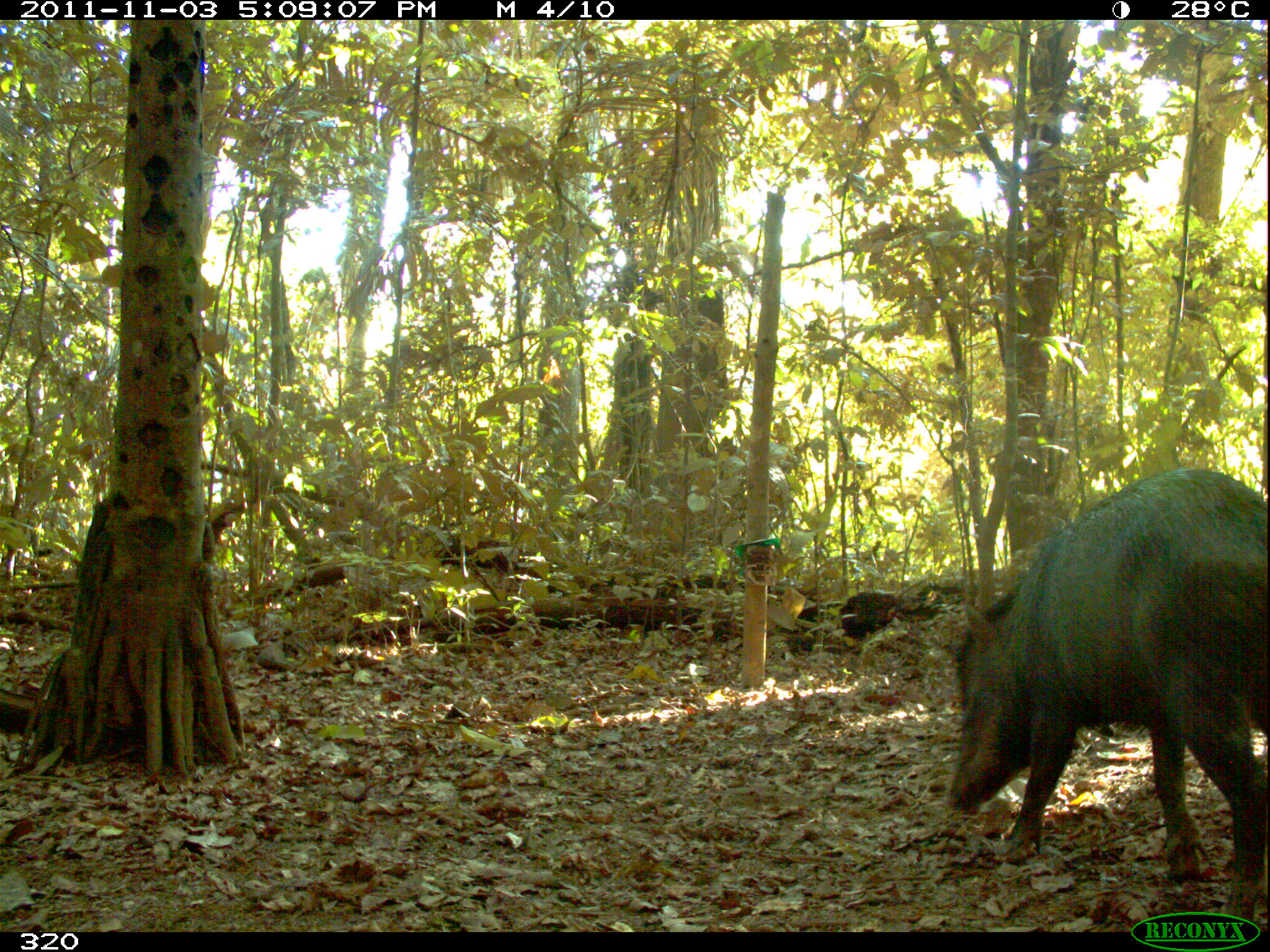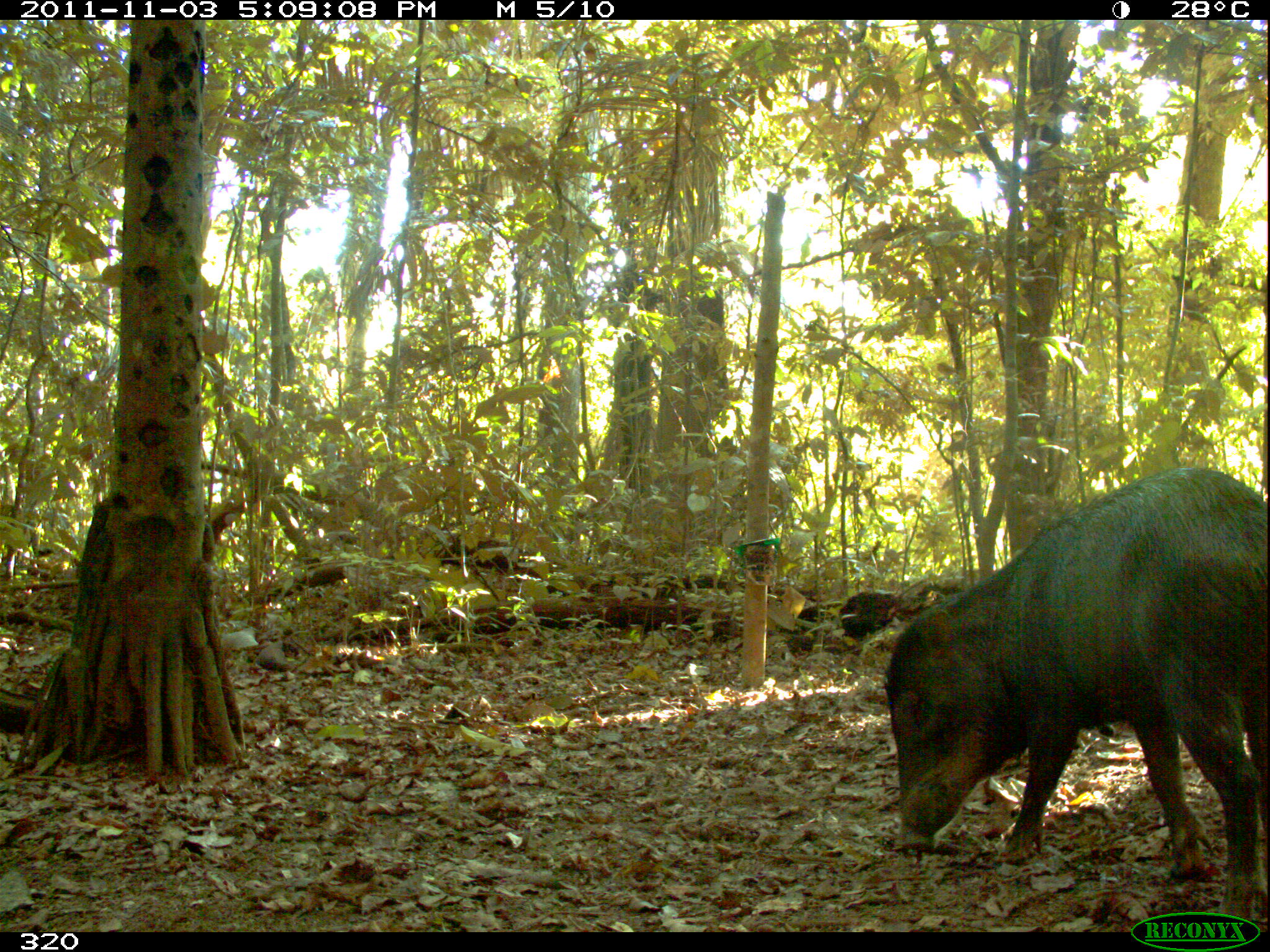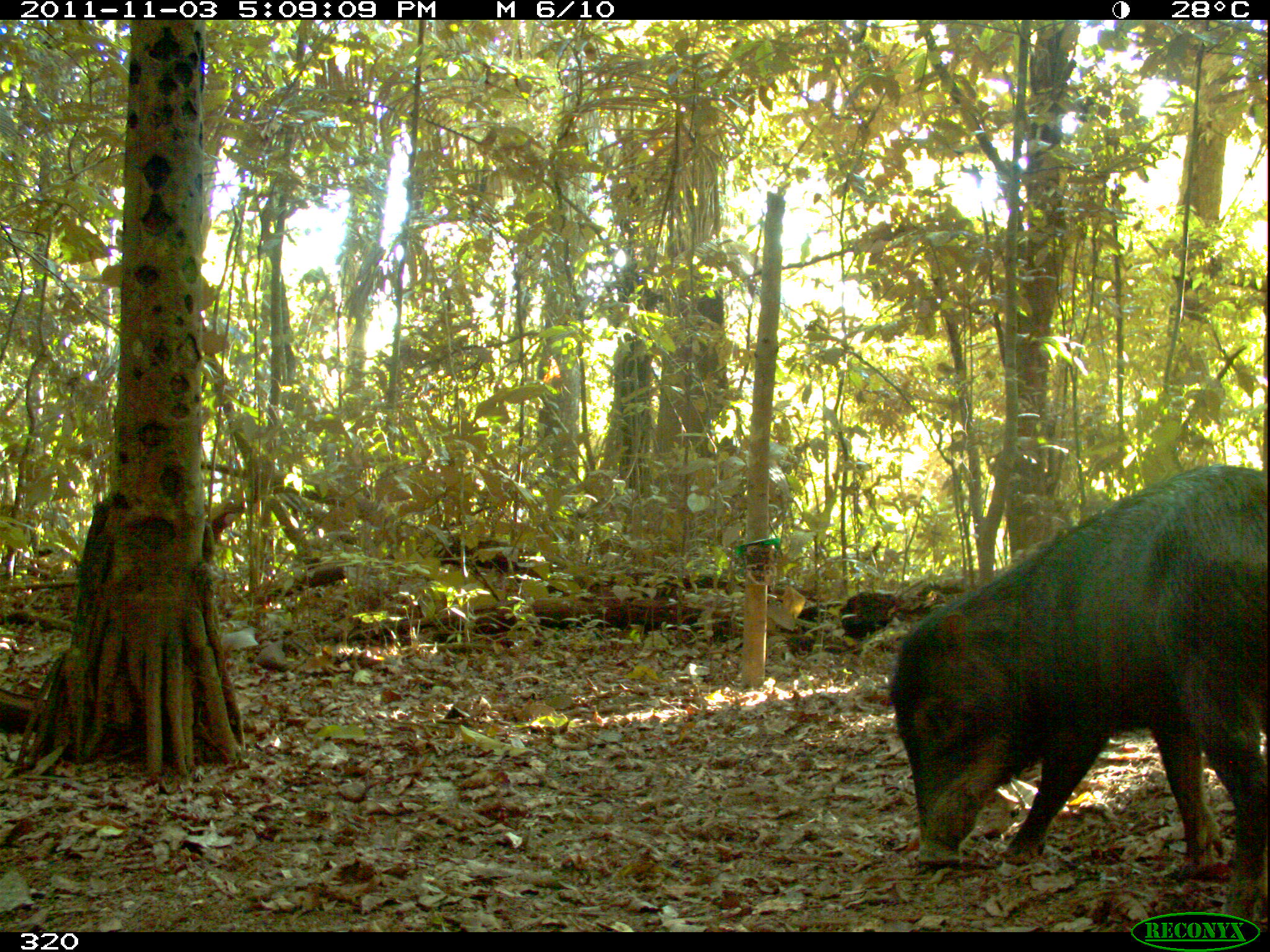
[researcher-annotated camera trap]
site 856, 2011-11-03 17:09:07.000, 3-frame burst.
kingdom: Animalia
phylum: Chordata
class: Mammalia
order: Artiodactyla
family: Tayassuidae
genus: Tayassu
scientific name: Tayassu pecari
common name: white-lipped peccary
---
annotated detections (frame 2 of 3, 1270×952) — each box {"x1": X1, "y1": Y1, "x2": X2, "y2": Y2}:
tayassu pecari: {"x1": 879, "y1": 464, "x2": 1268, "y2": 932}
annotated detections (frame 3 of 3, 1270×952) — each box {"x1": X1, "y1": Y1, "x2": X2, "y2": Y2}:
tayassu pecari: {"x1": 885, "y1": 461, "x2": 1270, "y2": 928}